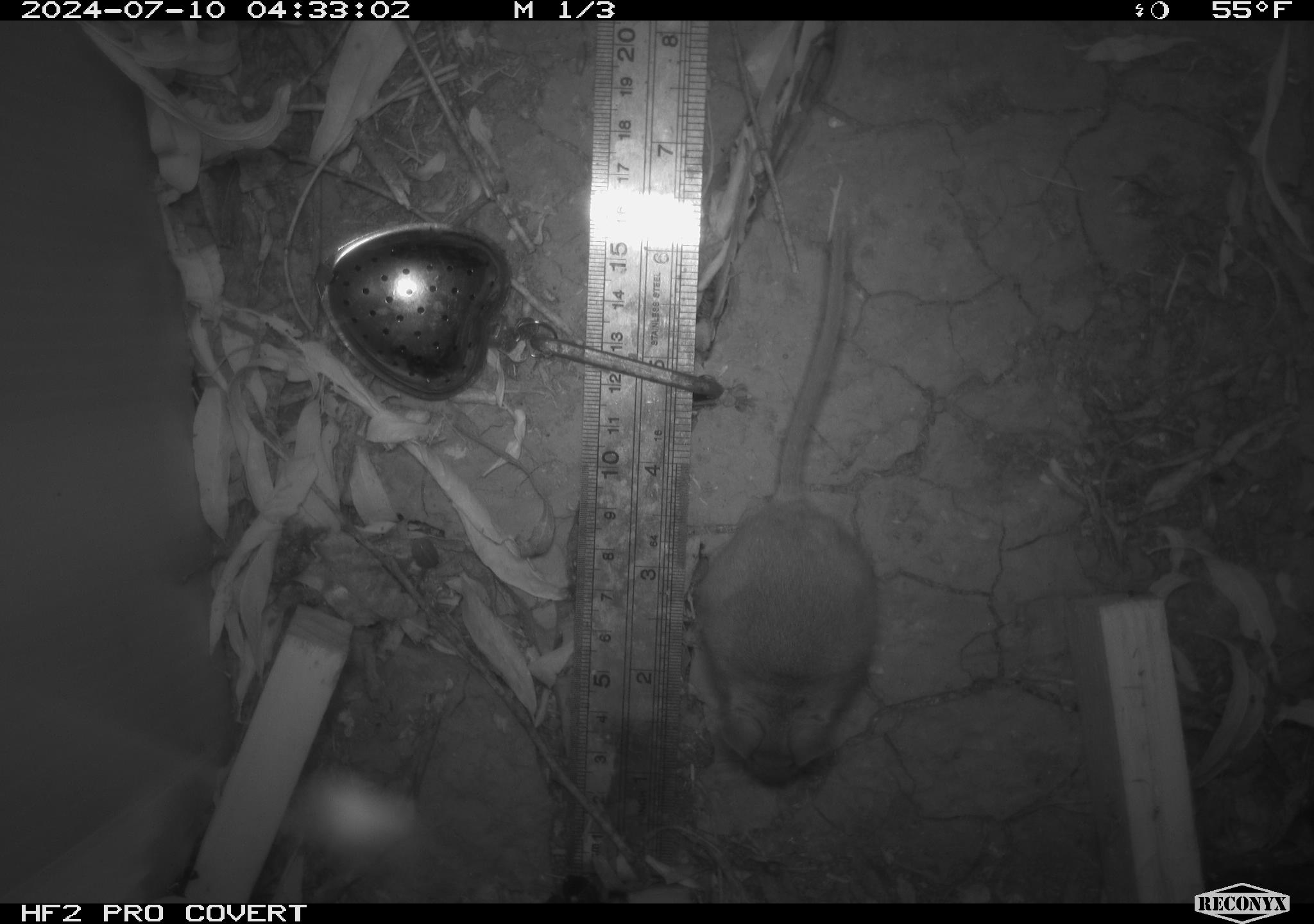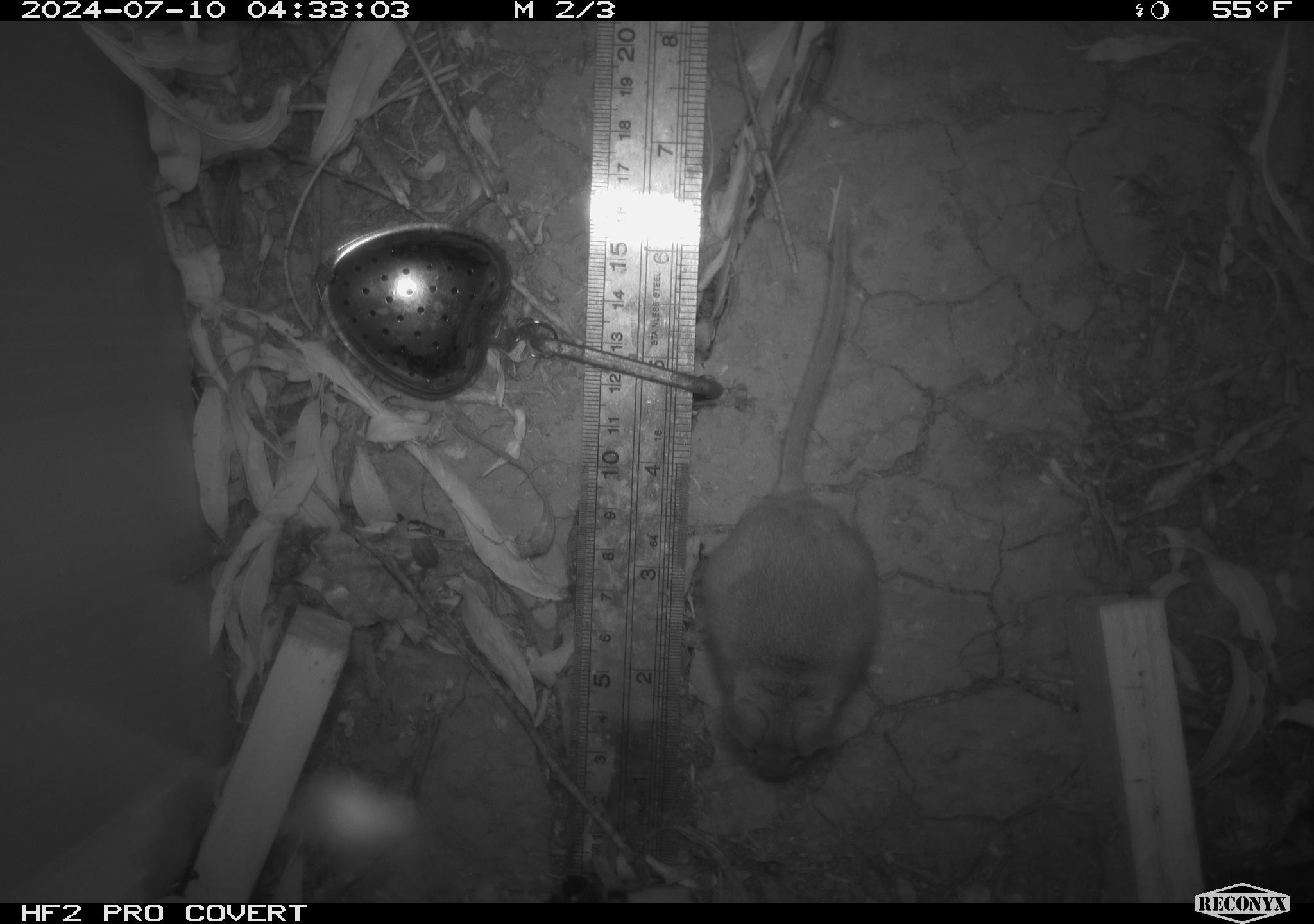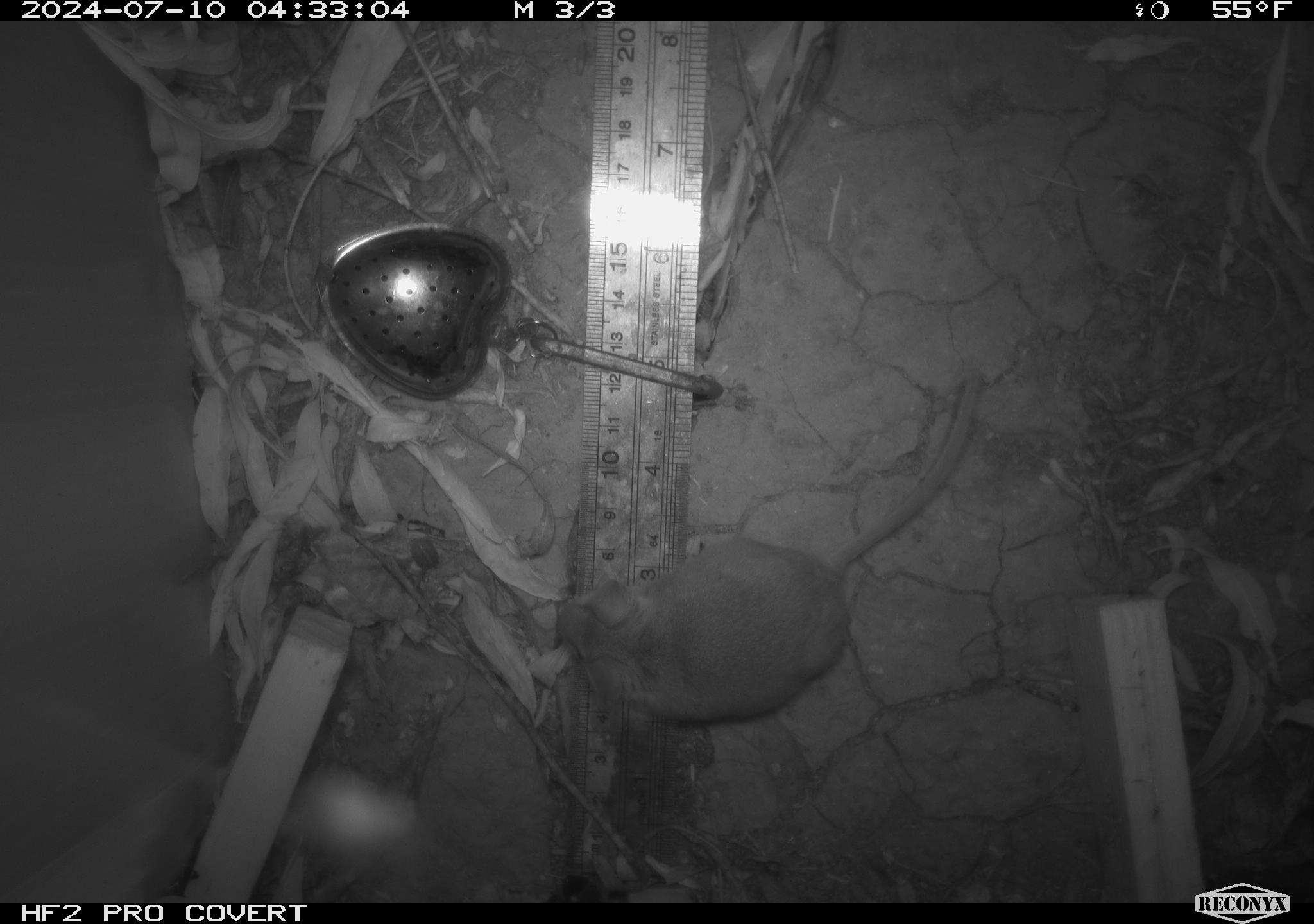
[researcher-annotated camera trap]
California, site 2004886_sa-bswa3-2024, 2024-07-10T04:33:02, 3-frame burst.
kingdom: Animalia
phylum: Chordata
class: Mammalia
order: Rodentia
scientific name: Rodentia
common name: mouse species